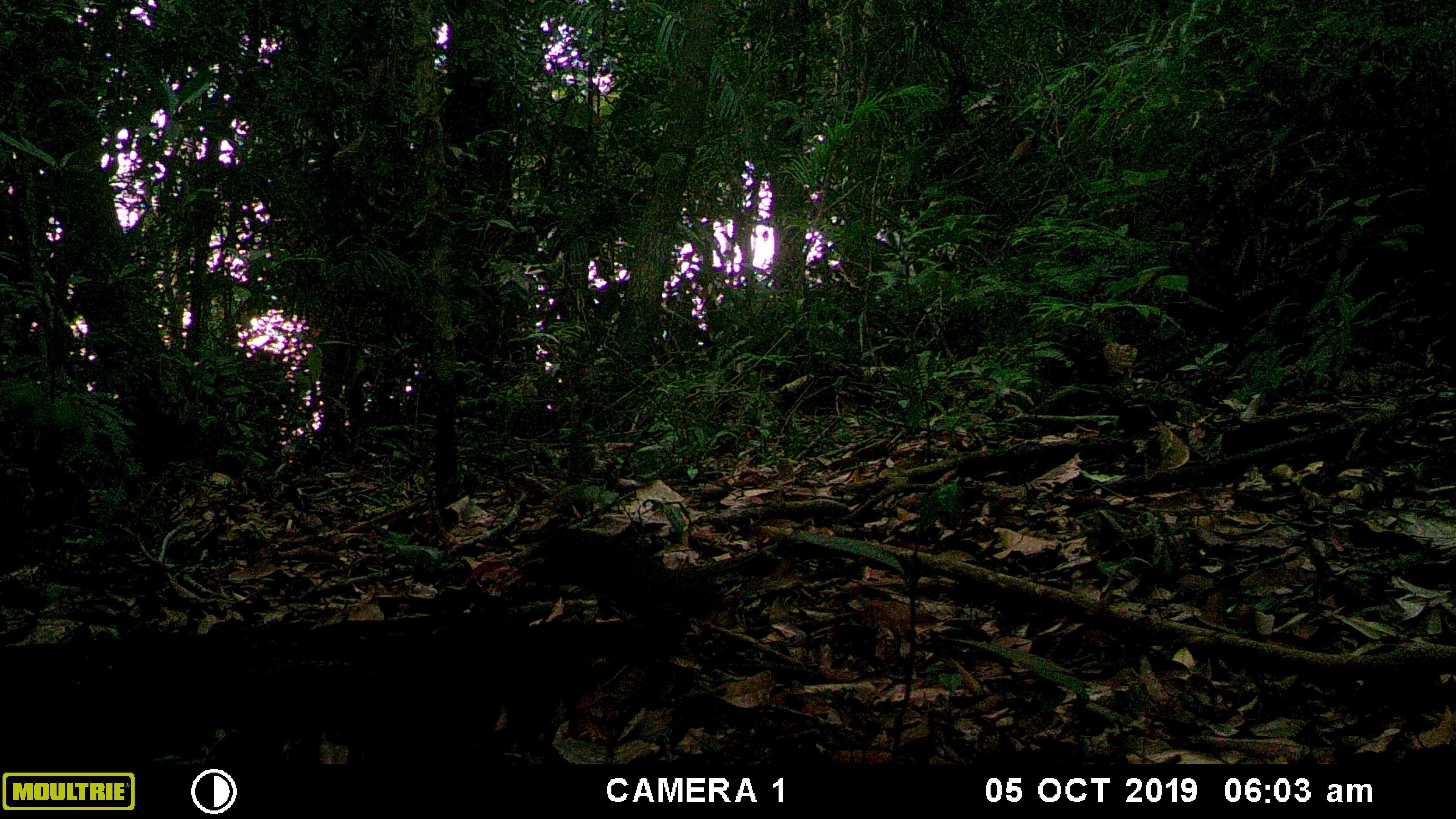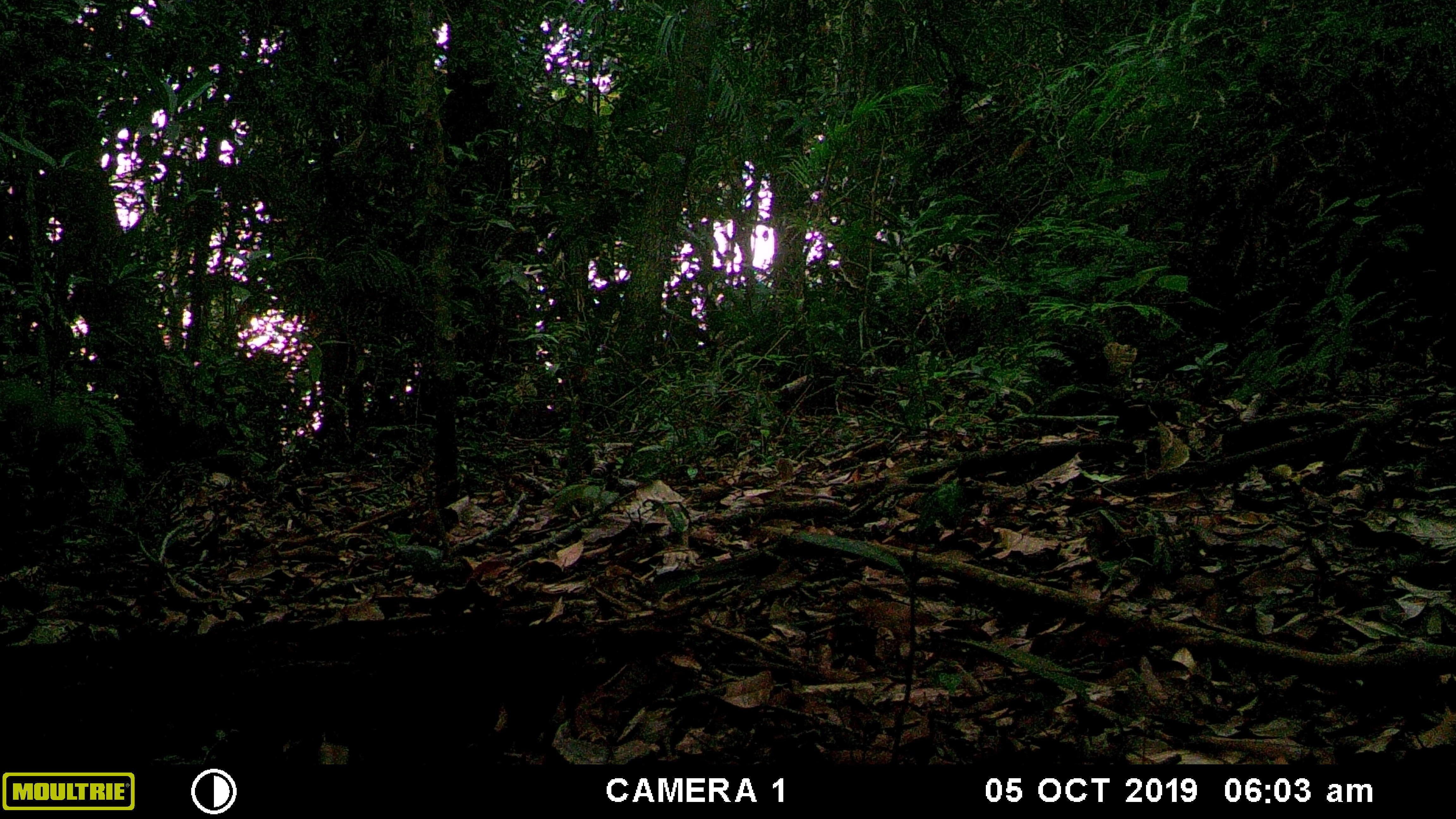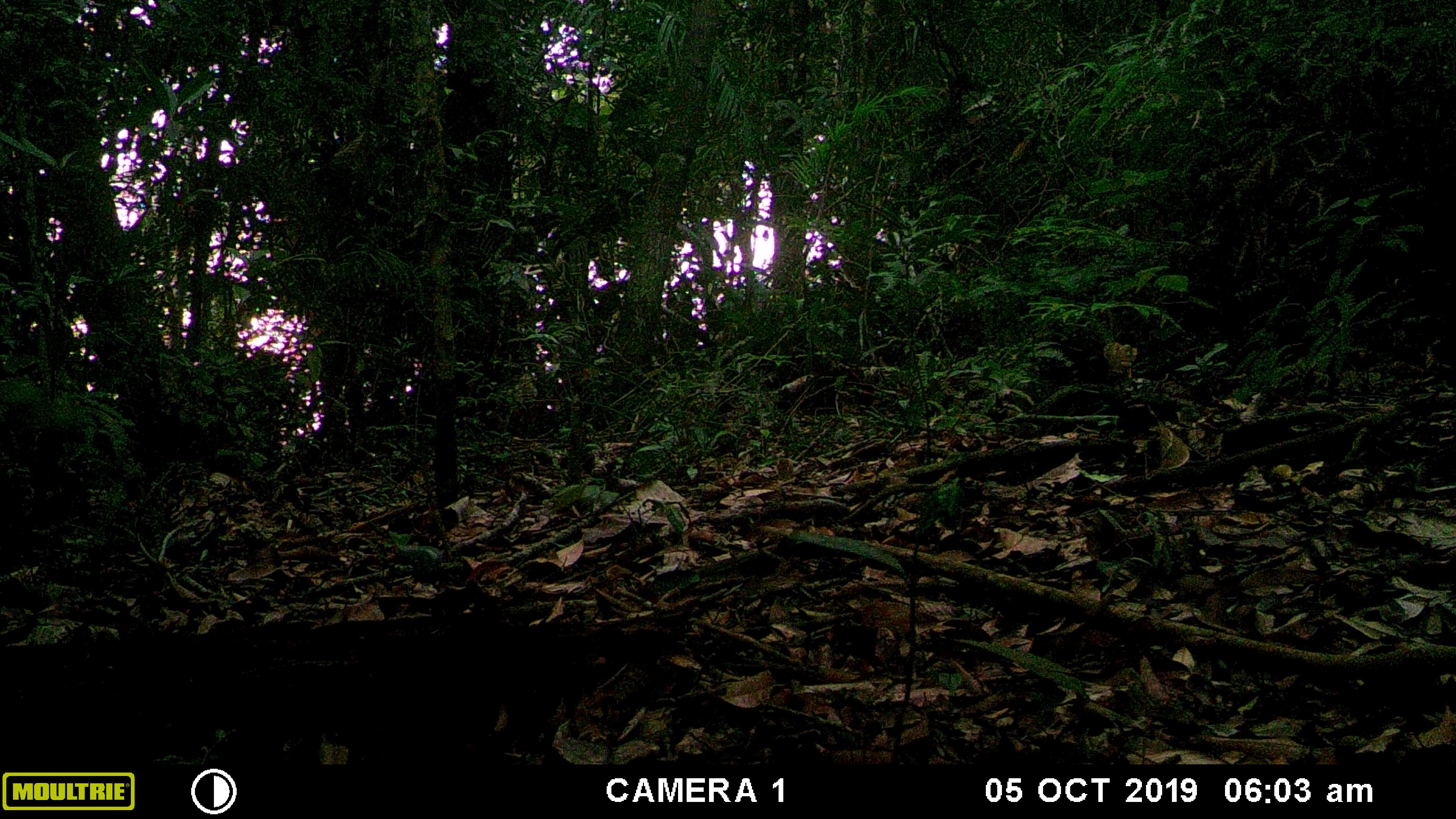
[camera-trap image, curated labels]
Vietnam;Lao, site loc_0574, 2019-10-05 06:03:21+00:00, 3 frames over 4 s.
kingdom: Animalia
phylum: Chordata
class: Mammalia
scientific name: Mammalia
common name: mammal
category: unidentified small mammal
Unidentified small mammal (mammal) (Mammalia). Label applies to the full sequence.